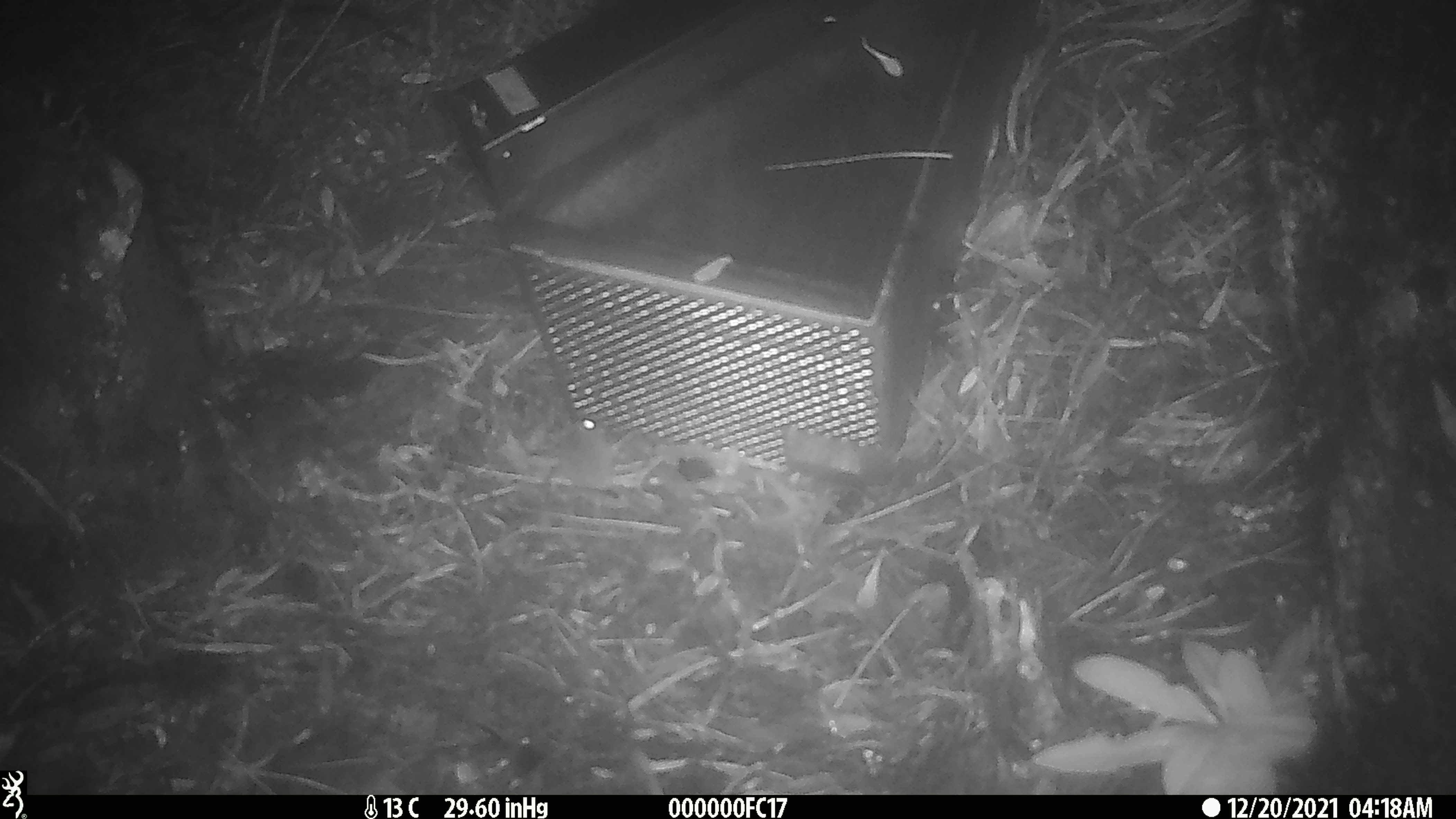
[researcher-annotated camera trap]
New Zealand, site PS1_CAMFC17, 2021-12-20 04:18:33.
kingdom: Animalia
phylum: Chordata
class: Mammalia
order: Rodentia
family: Muridae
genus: Mus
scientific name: Mus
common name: mouse